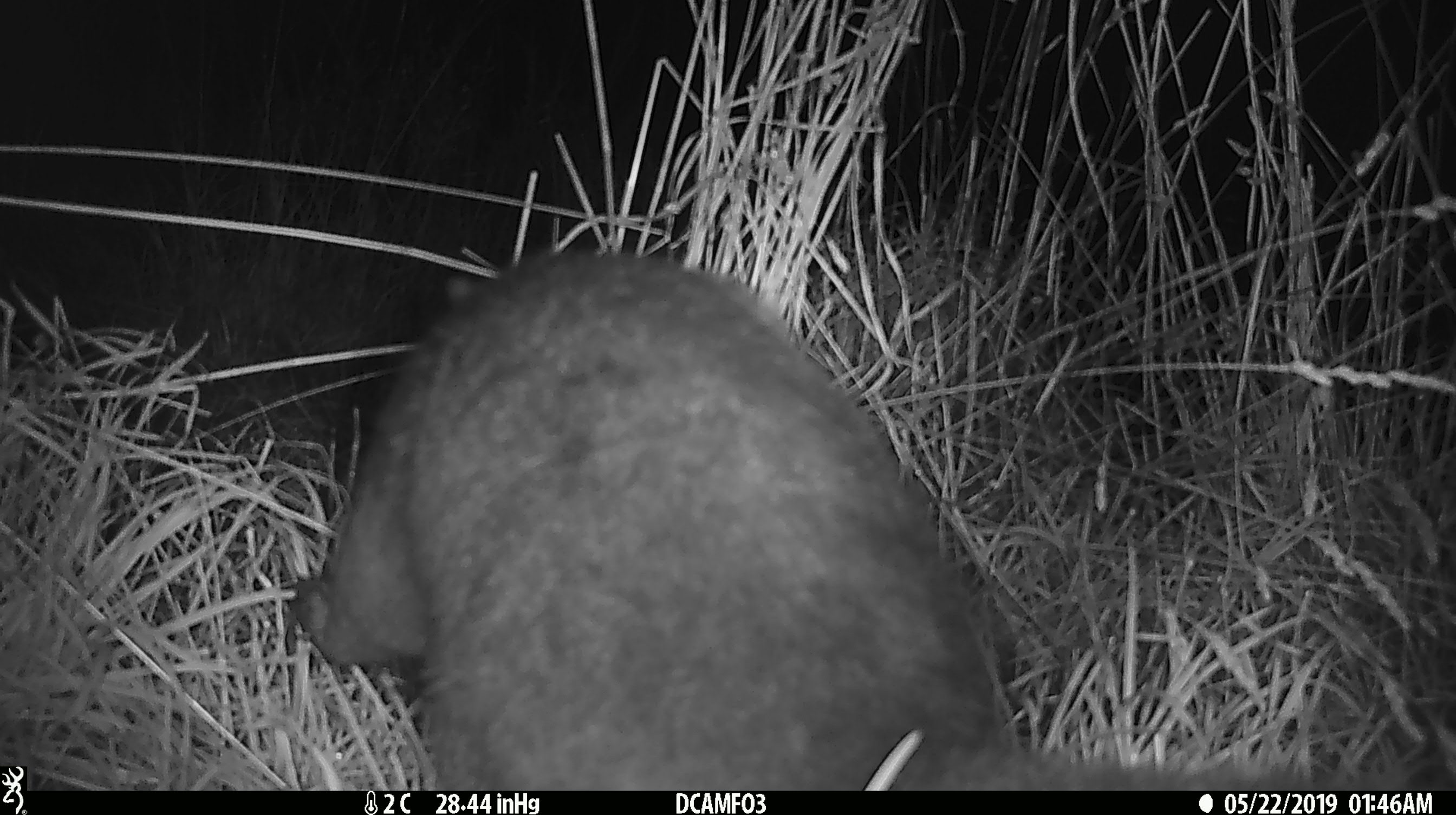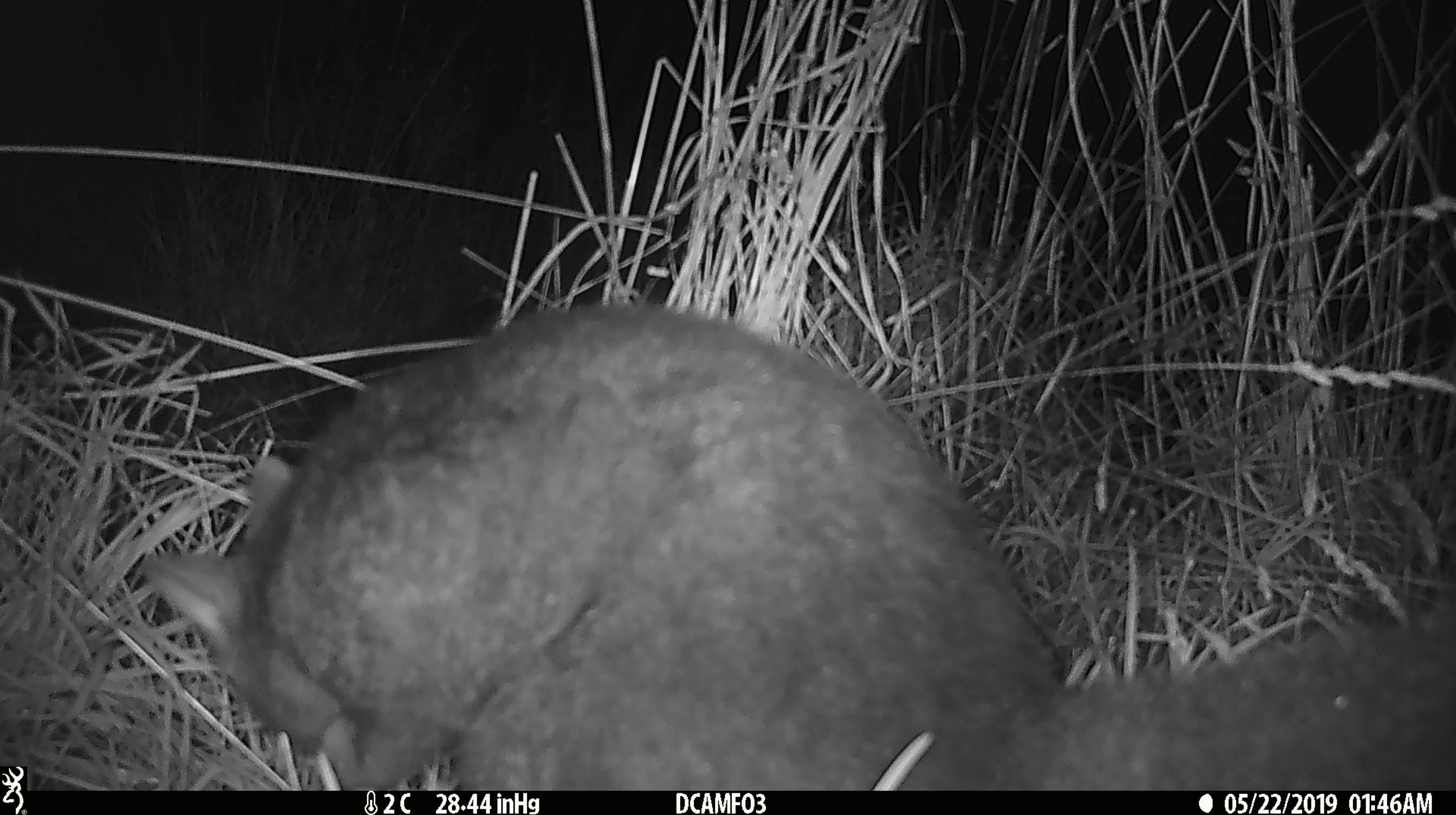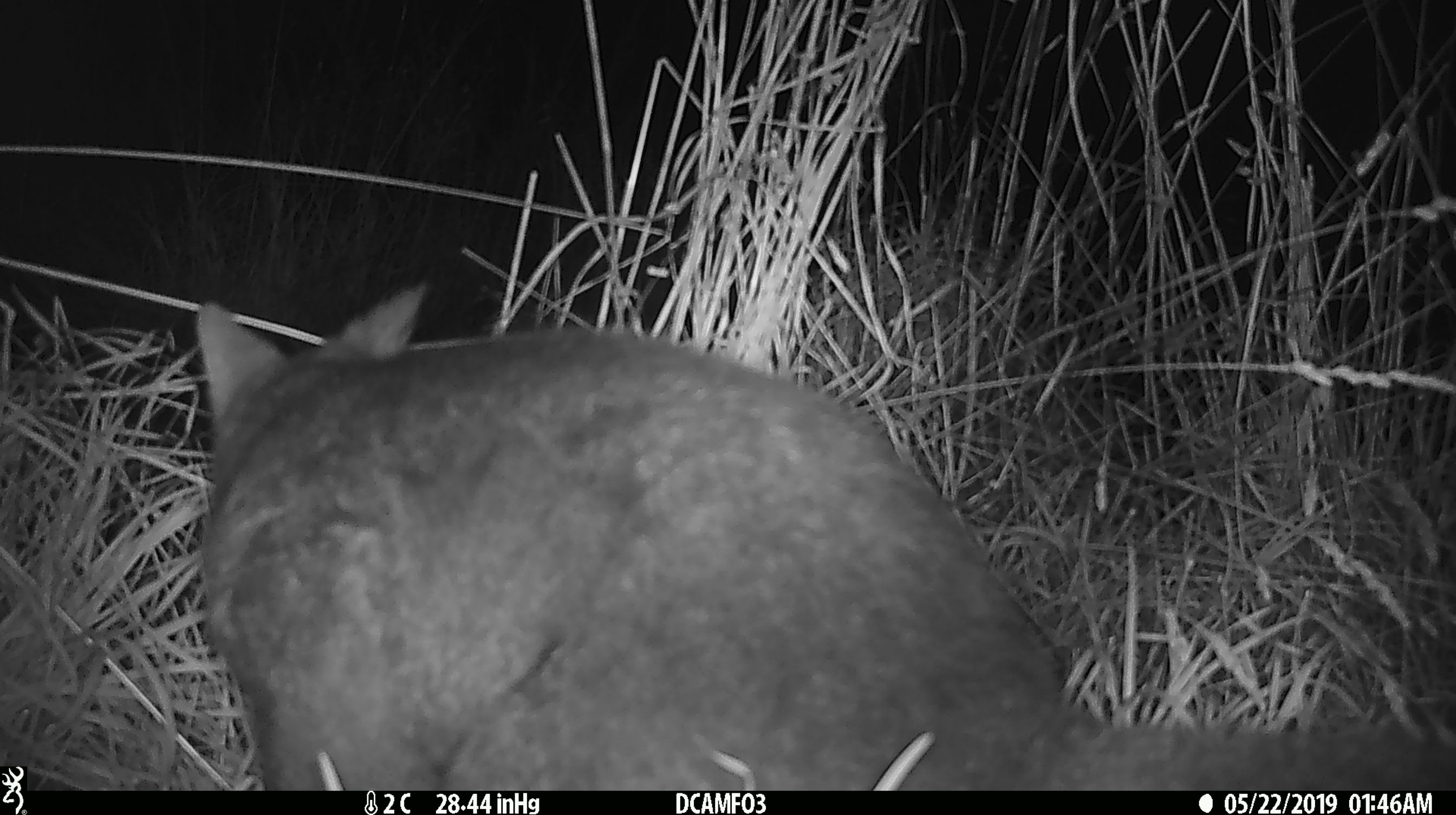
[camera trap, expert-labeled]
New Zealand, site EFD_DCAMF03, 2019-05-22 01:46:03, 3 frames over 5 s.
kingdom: Animalia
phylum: Chordata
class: Mammalia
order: Diprotodontia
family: Phalangeridae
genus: Trichosurus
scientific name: Trichosurus vulpecula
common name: common brushtail possum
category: possum